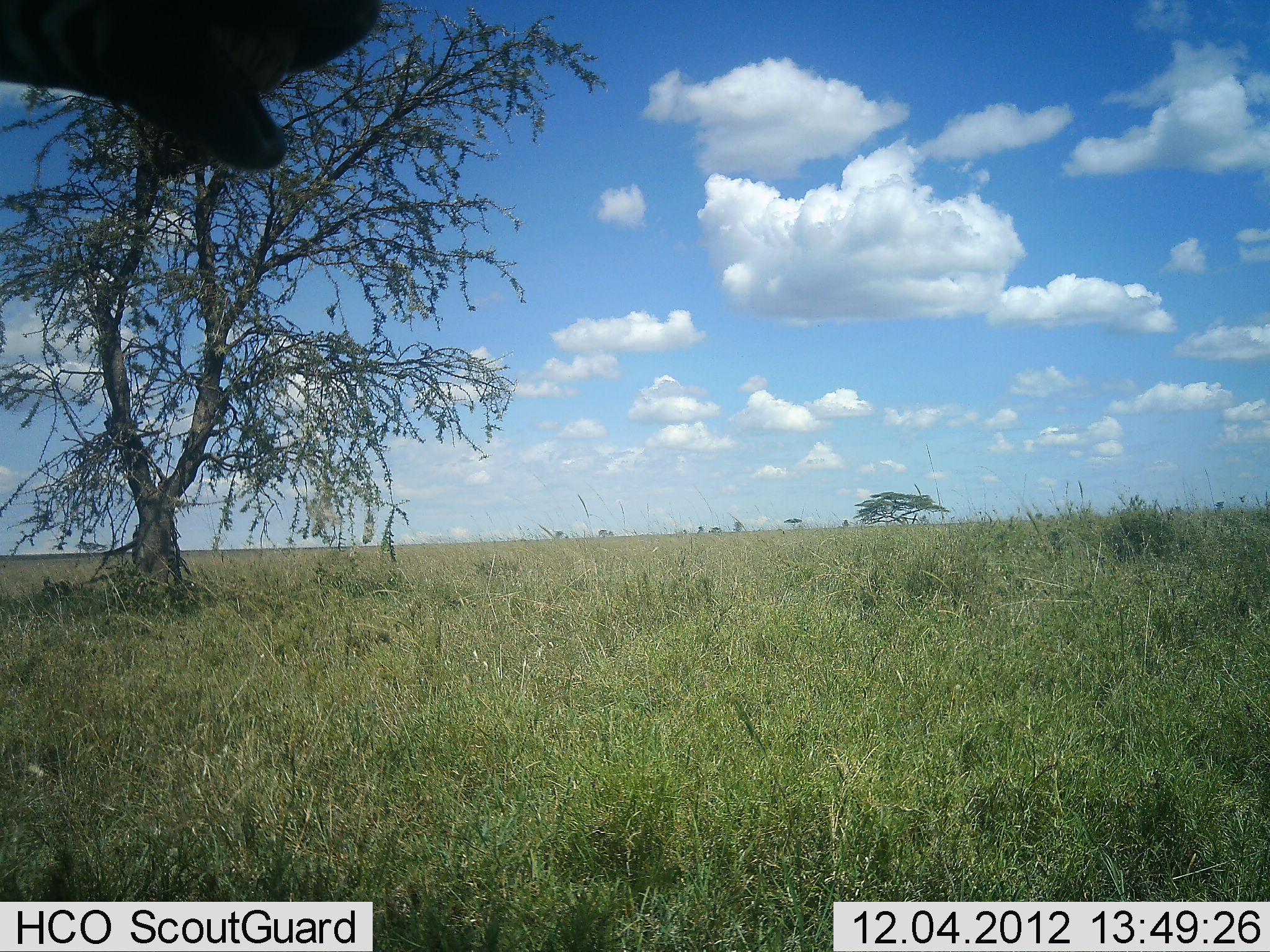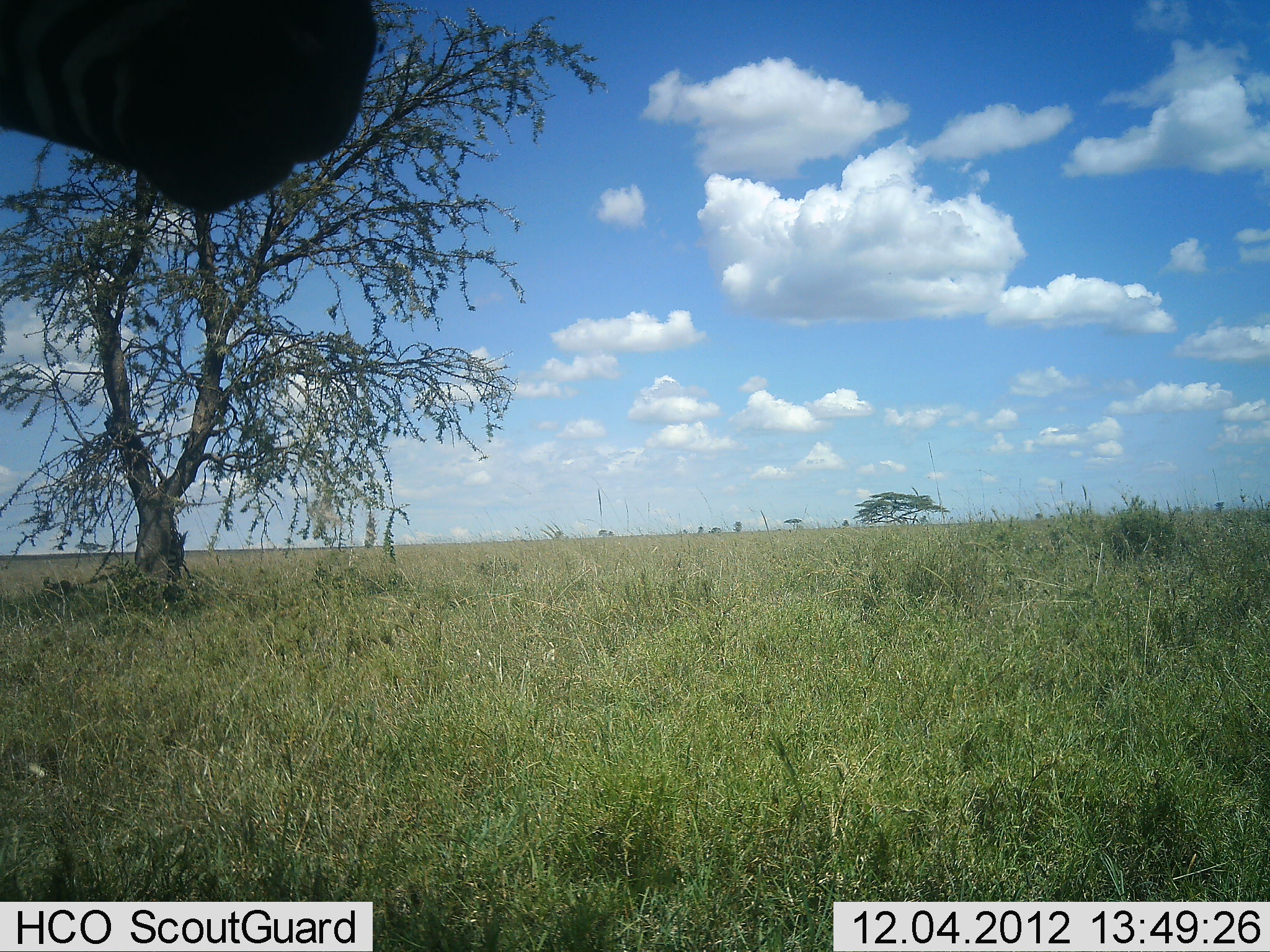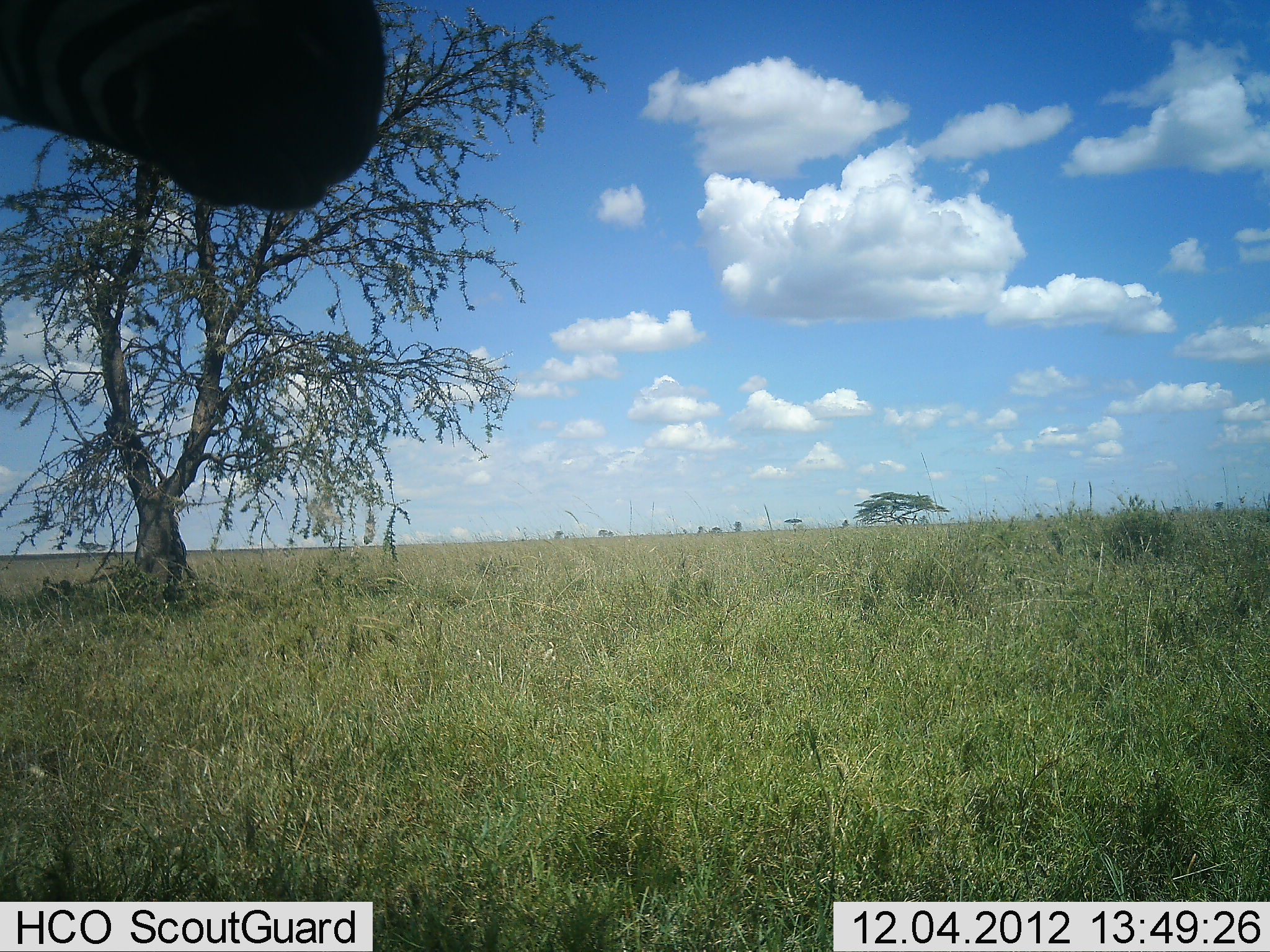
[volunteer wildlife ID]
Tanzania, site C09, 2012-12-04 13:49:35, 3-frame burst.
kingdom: Animalia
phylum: Chordata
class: Mammalia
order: Perissodactyla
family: Equidae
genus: Equus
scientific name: Equus quagga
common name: plains zebra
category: zebra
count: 1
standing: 80%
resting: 0%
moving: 10%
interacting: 0%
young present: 0%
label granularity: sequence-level